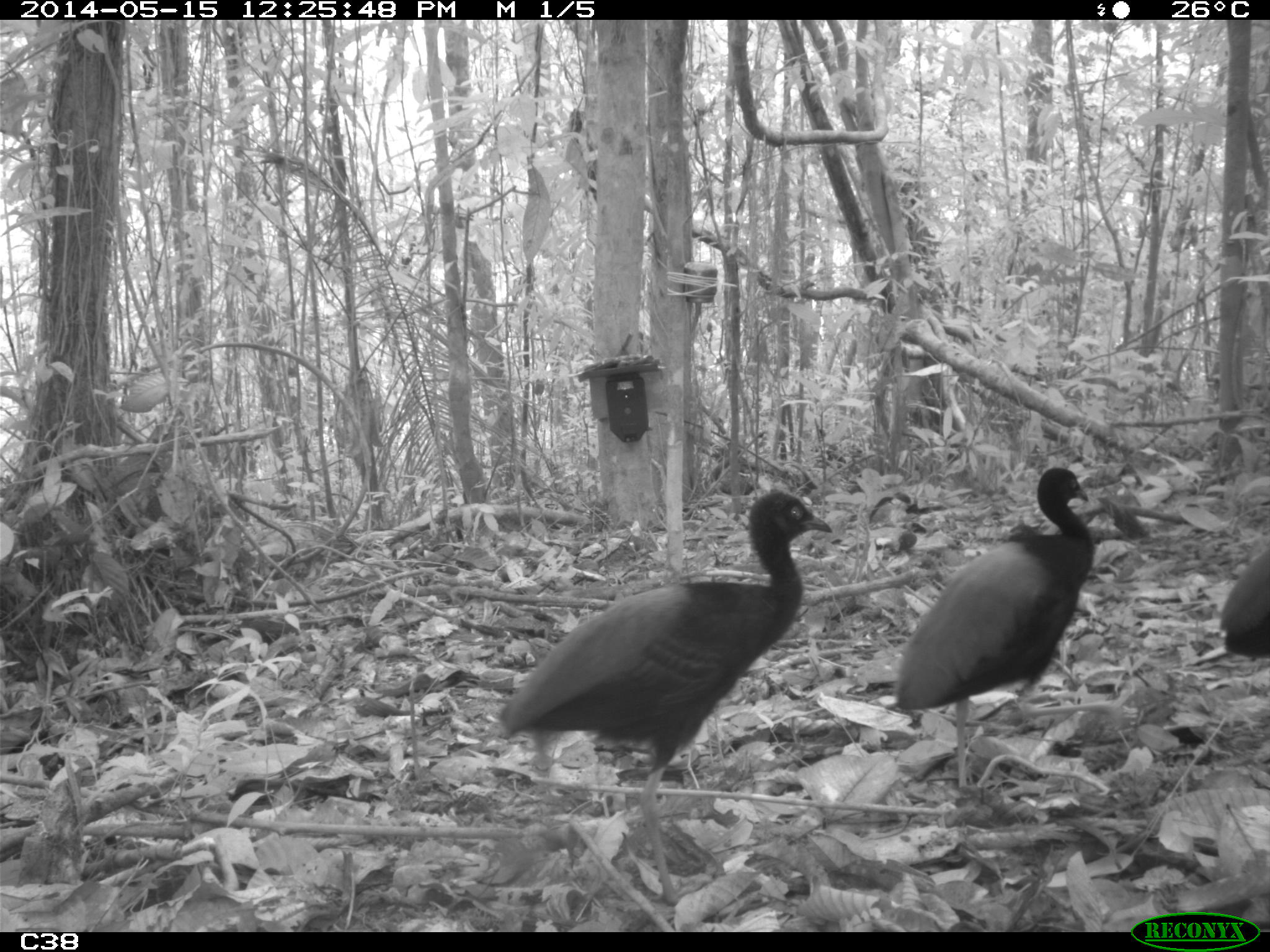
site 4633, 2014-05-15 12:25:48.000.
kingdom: Animalia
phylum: Chordata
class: Aves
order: Gruiformes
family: Psophiidae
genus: Psophia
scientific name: Psophia crepitans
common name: gray-winged trumpeter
Psophia crepitans (gray-winged trumpeter), count 6, age adult.